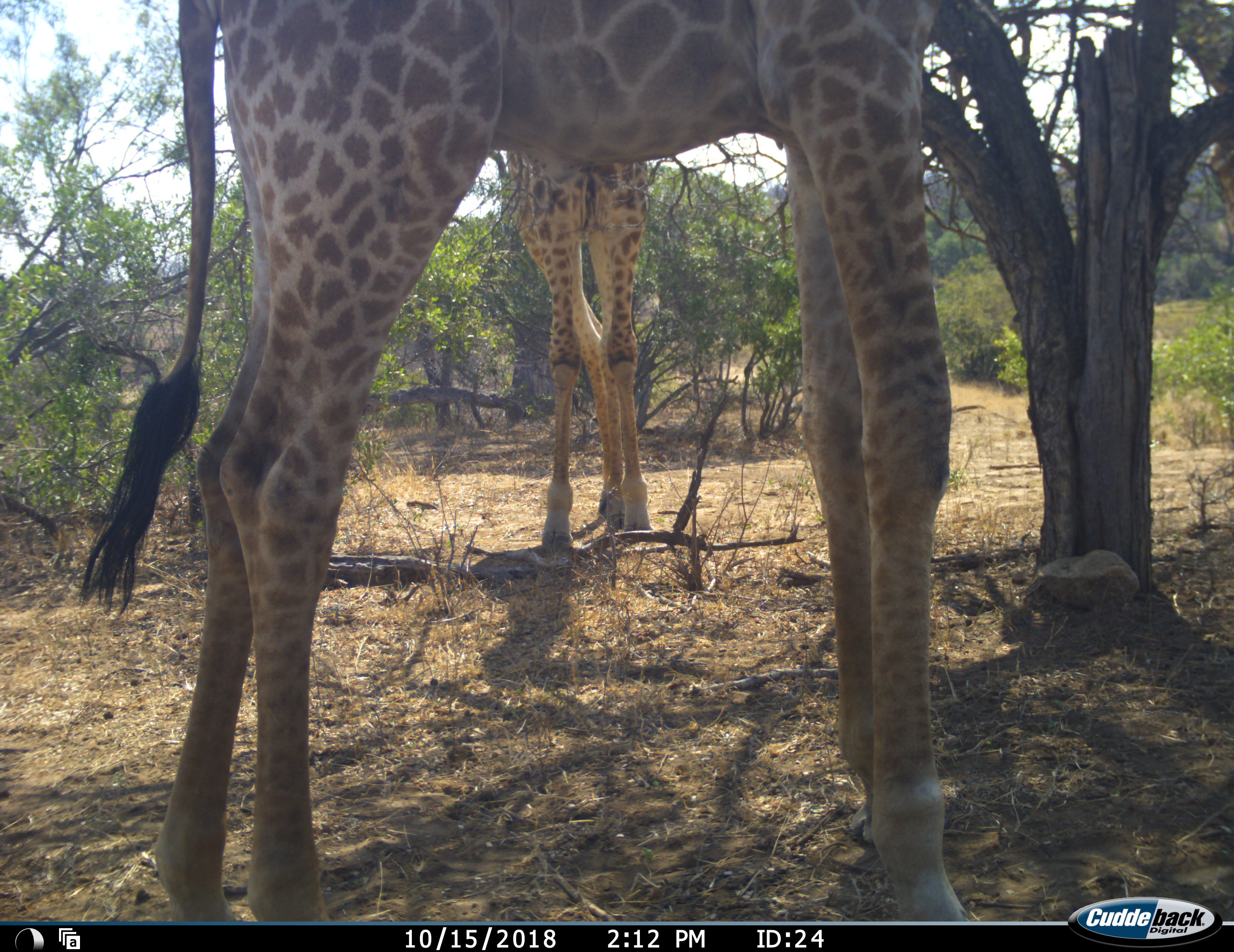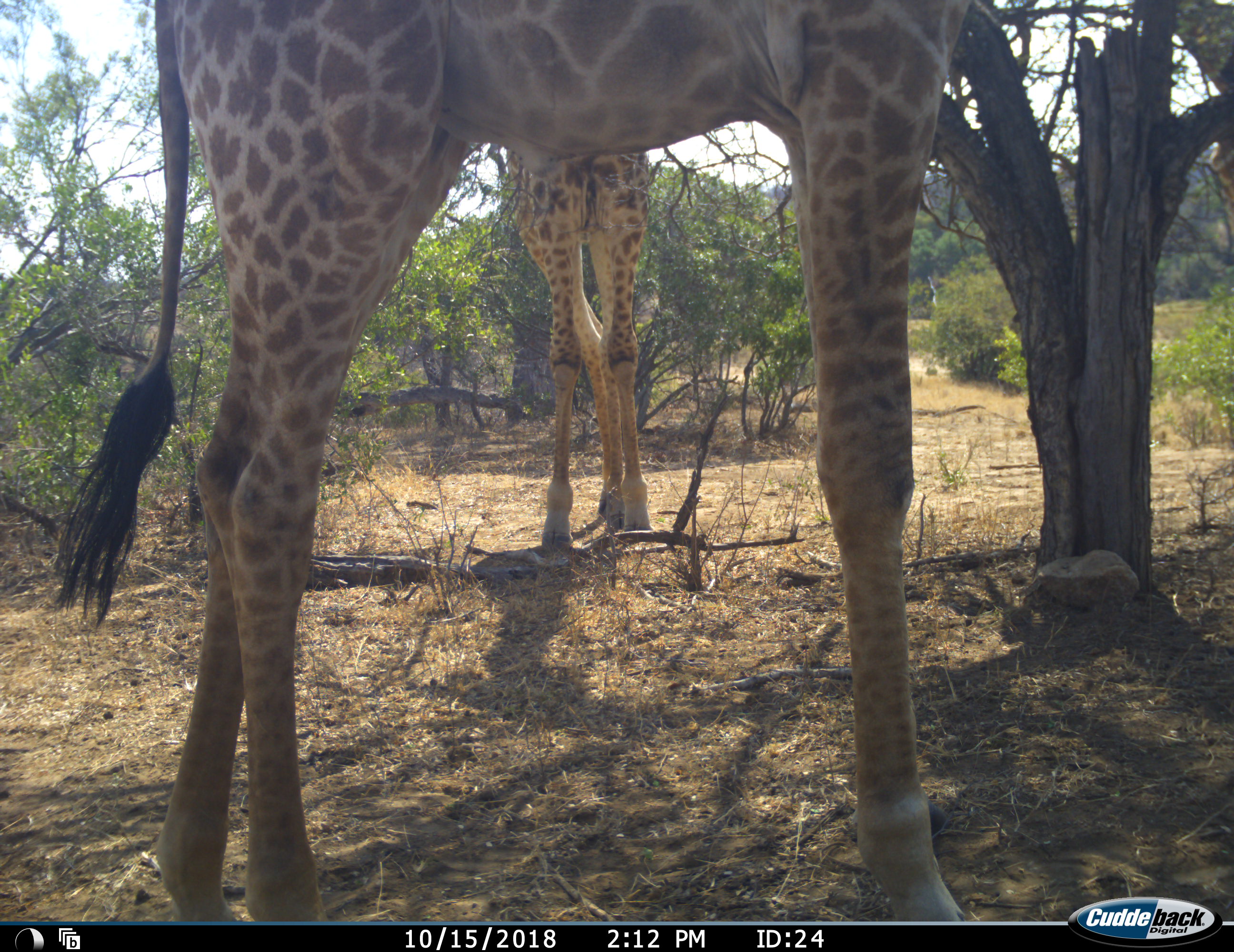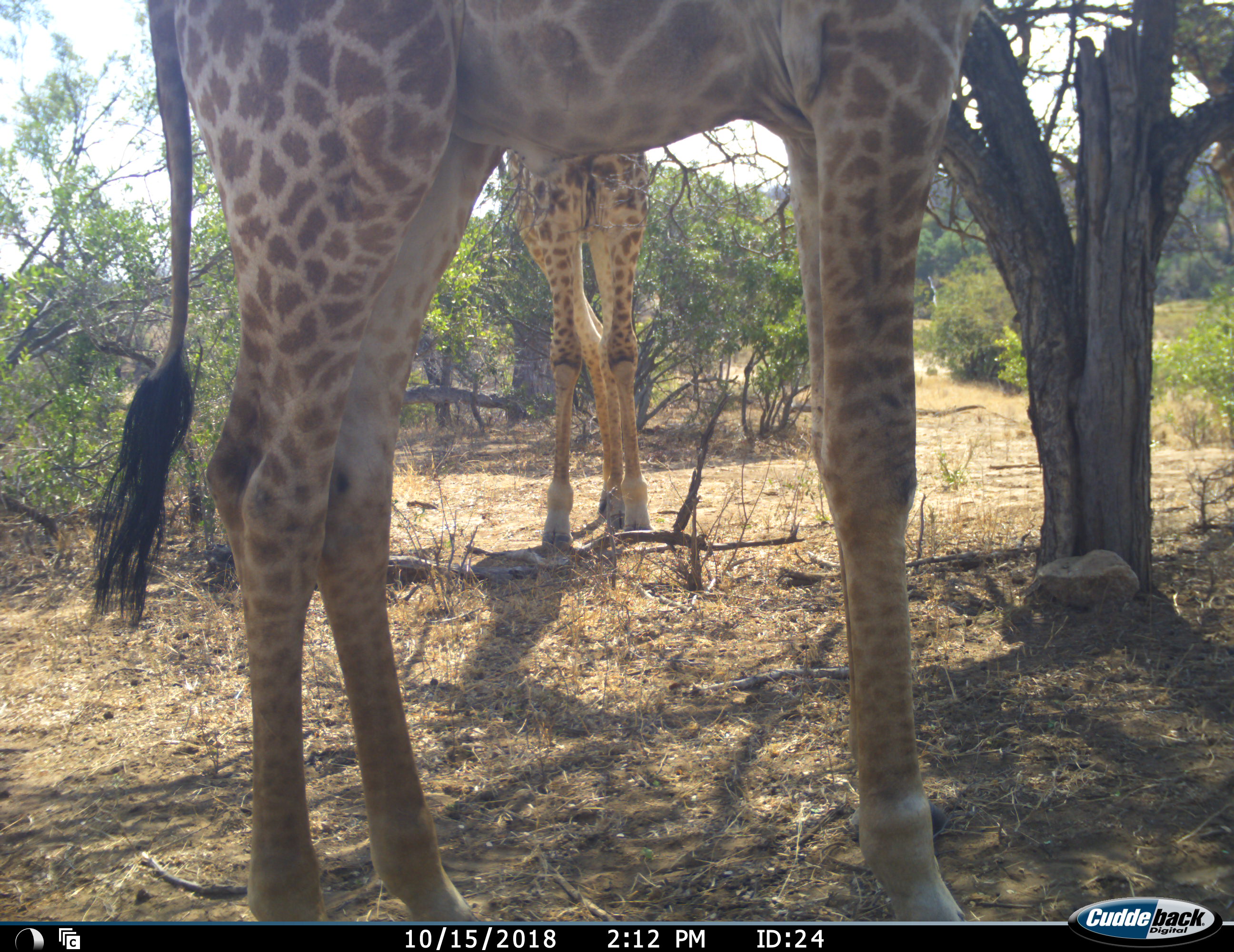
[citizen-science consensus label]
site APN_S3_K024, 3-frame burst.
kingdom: Animalia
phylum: Chordata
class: Mammalia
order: Artiodactyla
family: Giraffidae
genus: Giraffa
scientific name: Giraffa camelopardalis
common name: giraffe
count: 2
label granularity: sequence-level